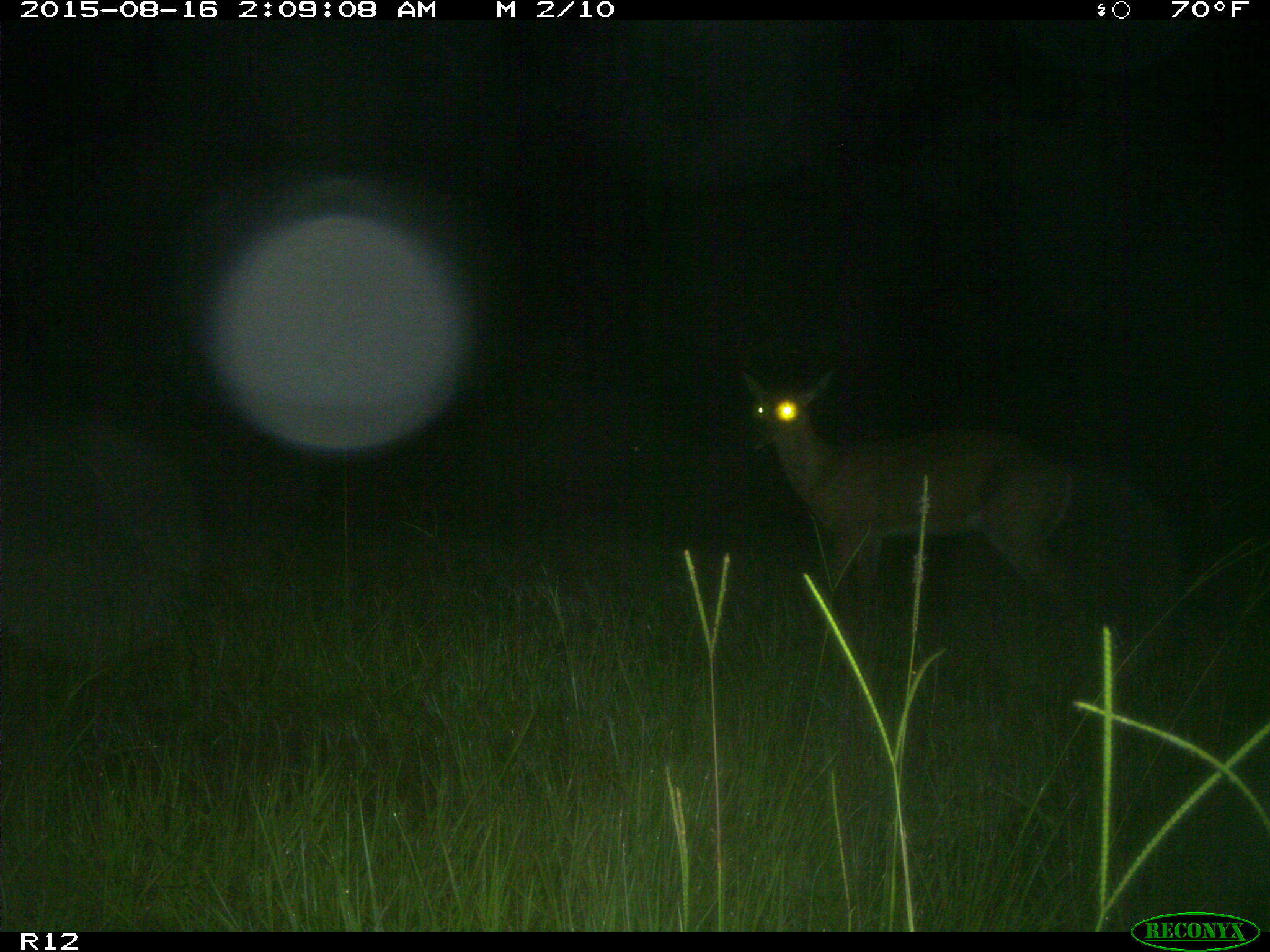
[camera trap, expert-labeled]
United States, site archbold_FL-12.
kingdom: Animalia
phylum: Chordata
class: Mammalia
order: Artiodactyla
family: Cervidae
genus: Odocoileus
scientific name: Odocoileus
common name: deer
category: unidentified deer